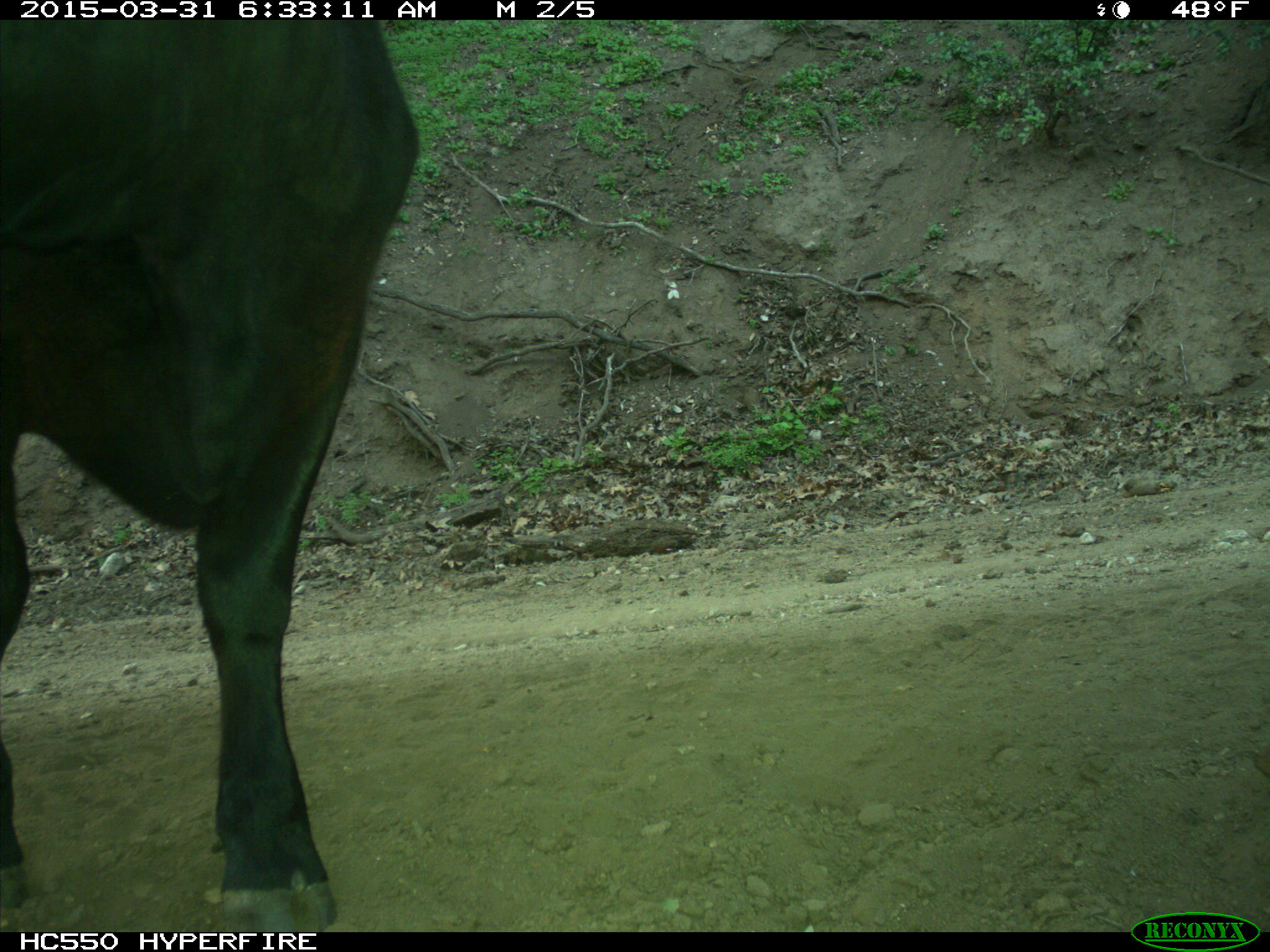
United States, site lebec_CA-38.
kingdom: Animalia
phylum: Chordata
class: Mammalia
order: Artiodactyla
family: Bovidae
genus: Bos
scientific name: Bos taurus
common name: domestic cow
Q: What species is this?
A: Bos taurus (domestic cow).